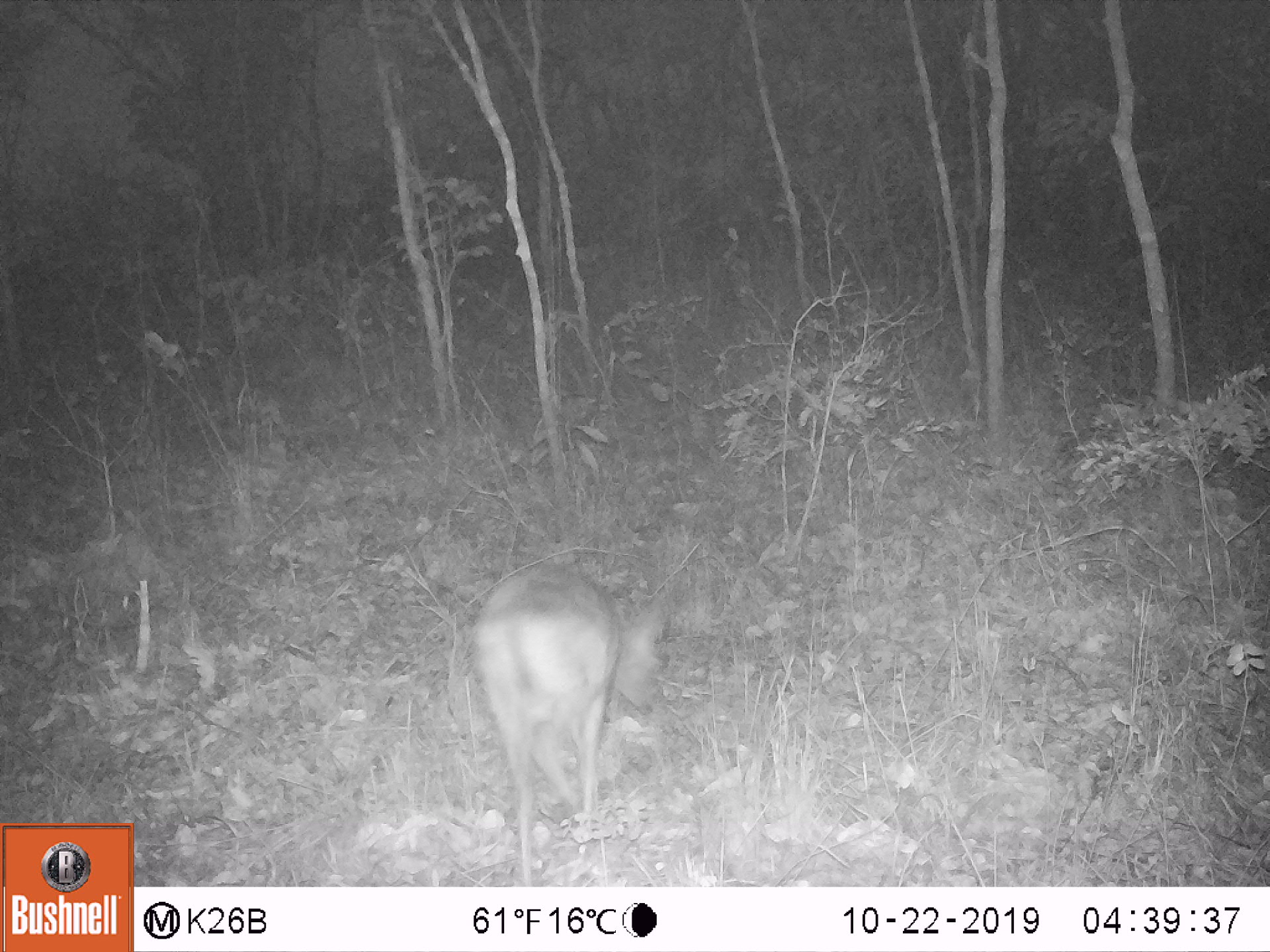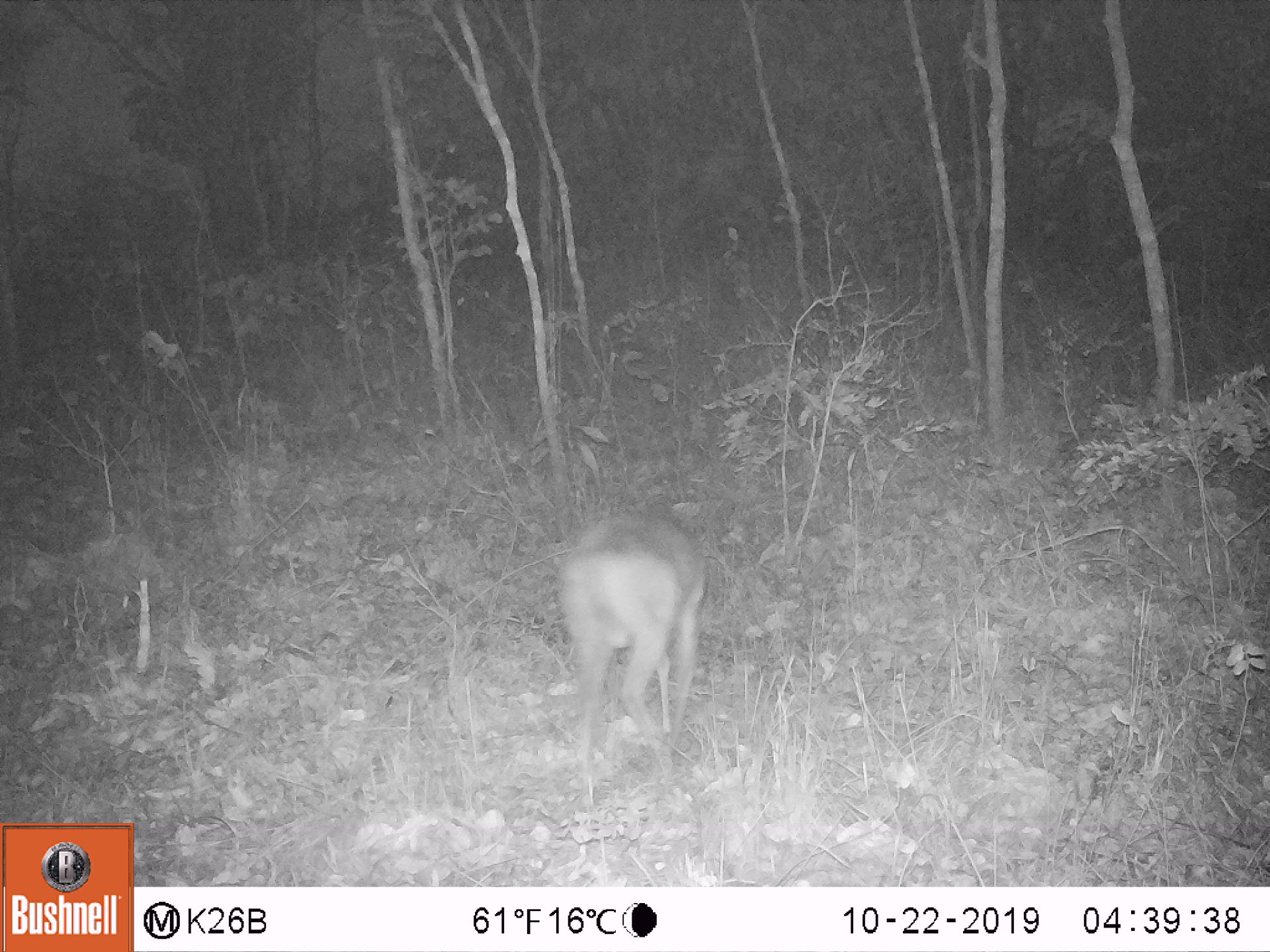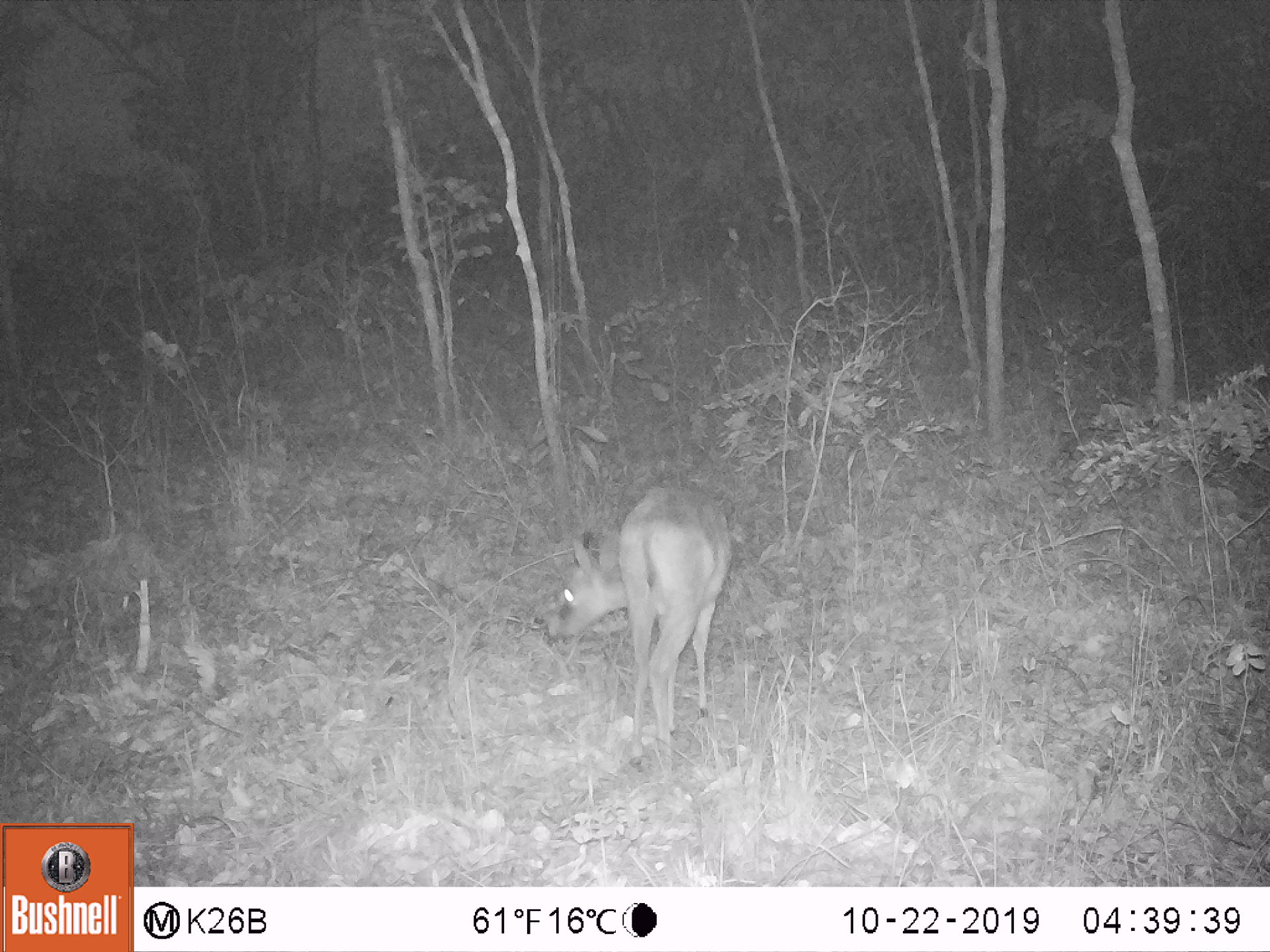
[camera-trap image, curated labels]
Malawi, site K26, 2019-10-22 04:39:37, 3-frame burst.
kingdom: Animalia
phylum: Chordata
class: Mammalia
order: Artiodactyla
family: Bovidae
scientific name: Antilopinae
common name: small antelope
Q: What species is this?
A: Small antelope (Antilopinae).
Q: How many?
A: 1.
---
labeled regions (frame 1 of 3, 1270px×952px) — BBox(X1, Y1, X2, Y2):
small antelope: BBox(472, 563, 673, 867)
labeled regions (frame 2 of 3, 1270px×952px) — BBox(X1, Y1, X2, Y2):
small antelope: BBox(553, 506, 708, 781)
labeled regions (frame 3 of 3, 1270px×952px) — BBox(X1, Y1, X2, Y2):
small antelope: BBox(545, 488, 729, 768)